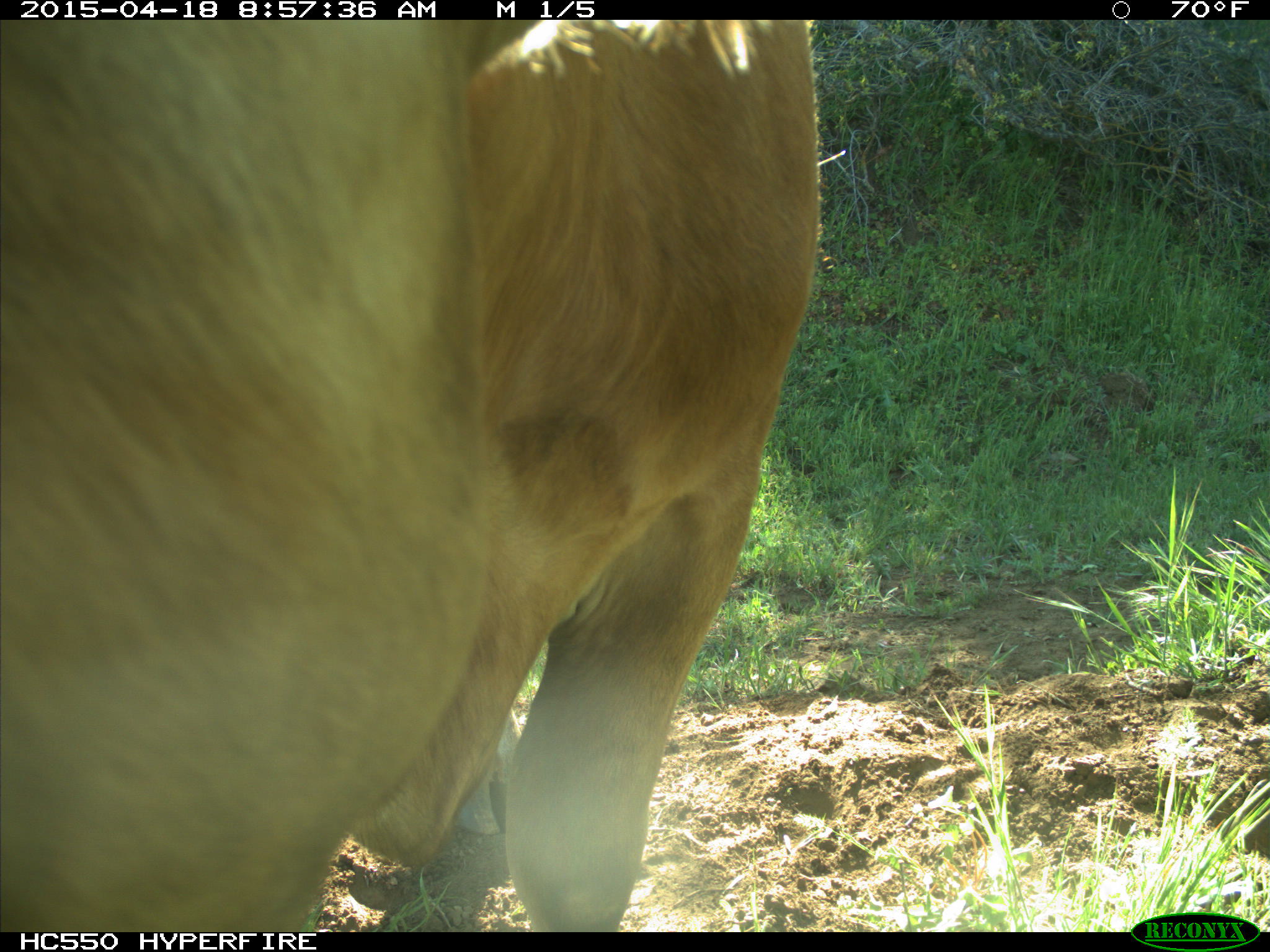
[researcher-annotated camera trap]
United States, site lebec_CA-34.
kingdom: Animalia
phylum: Chordata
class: Mammalia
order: Artiodactyla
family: Bovidae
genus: Bos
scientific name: Bos taurus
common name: domestic cow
Bos taurus (domestic cow).